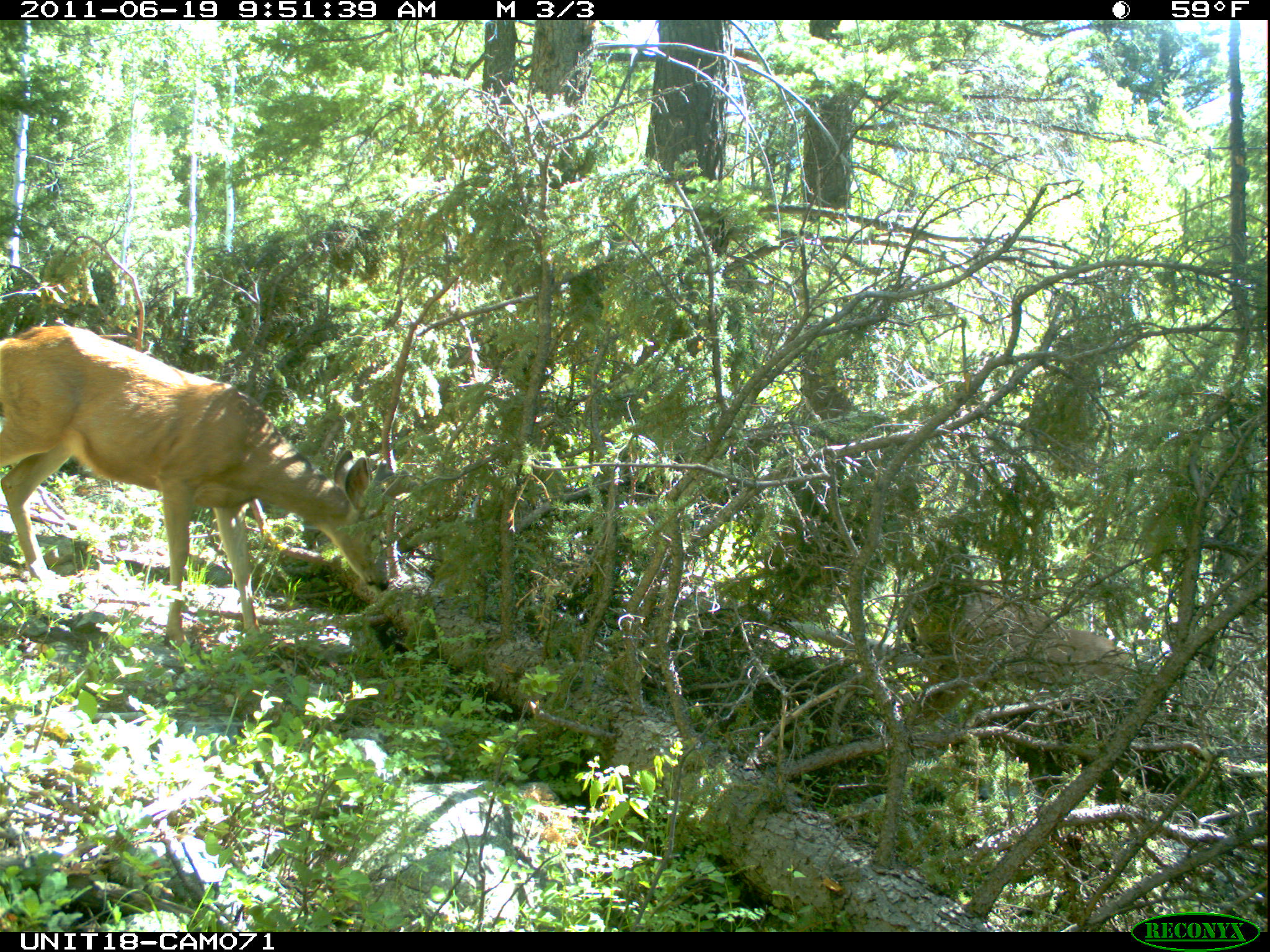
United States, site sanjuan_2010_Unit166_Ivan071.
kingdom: Animalia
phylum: Chordata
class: Mammalia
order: Artiodactyla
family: Cervidae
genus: Odocoileus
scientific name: Odocoileus hemionus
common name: mule deer